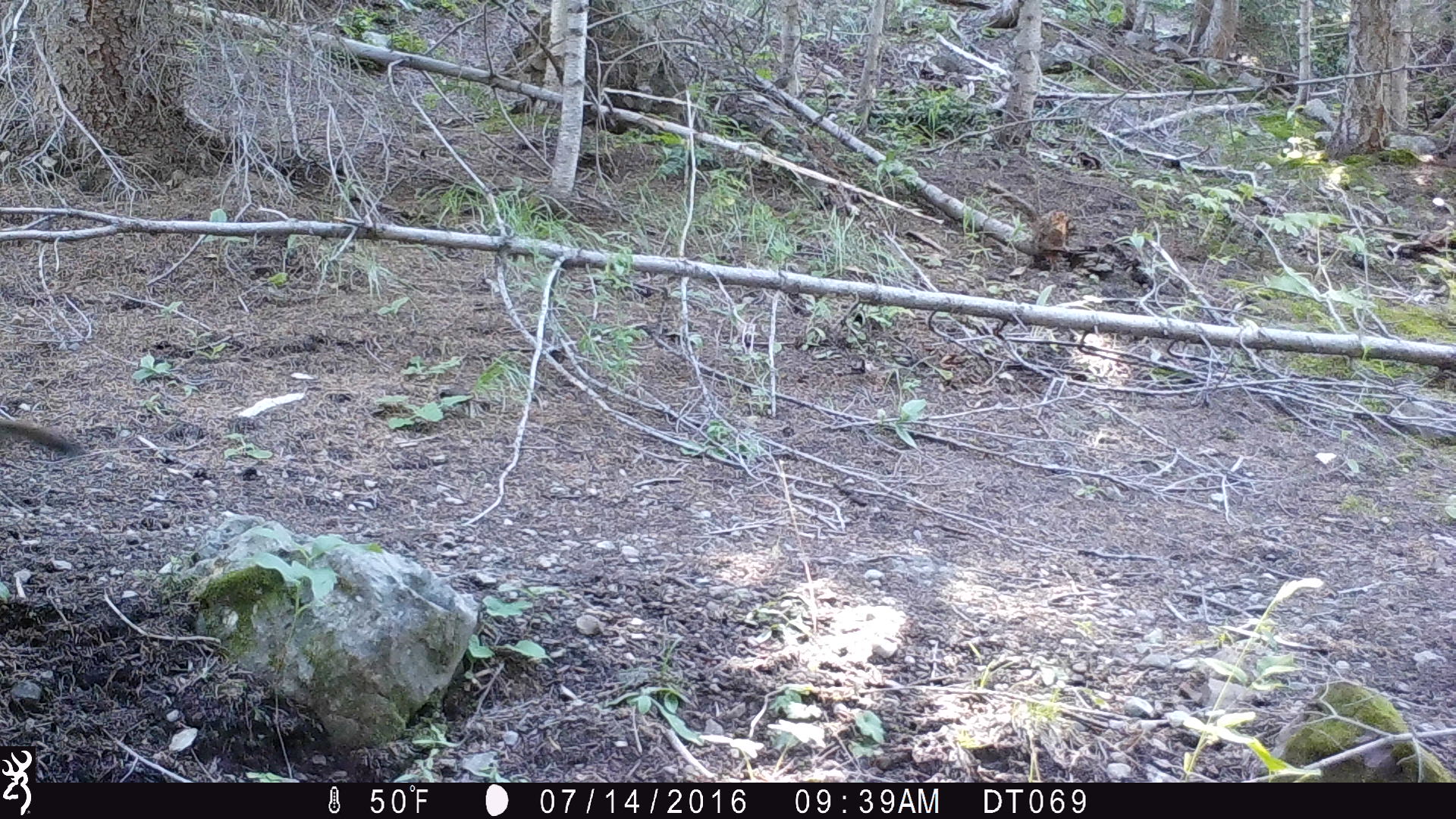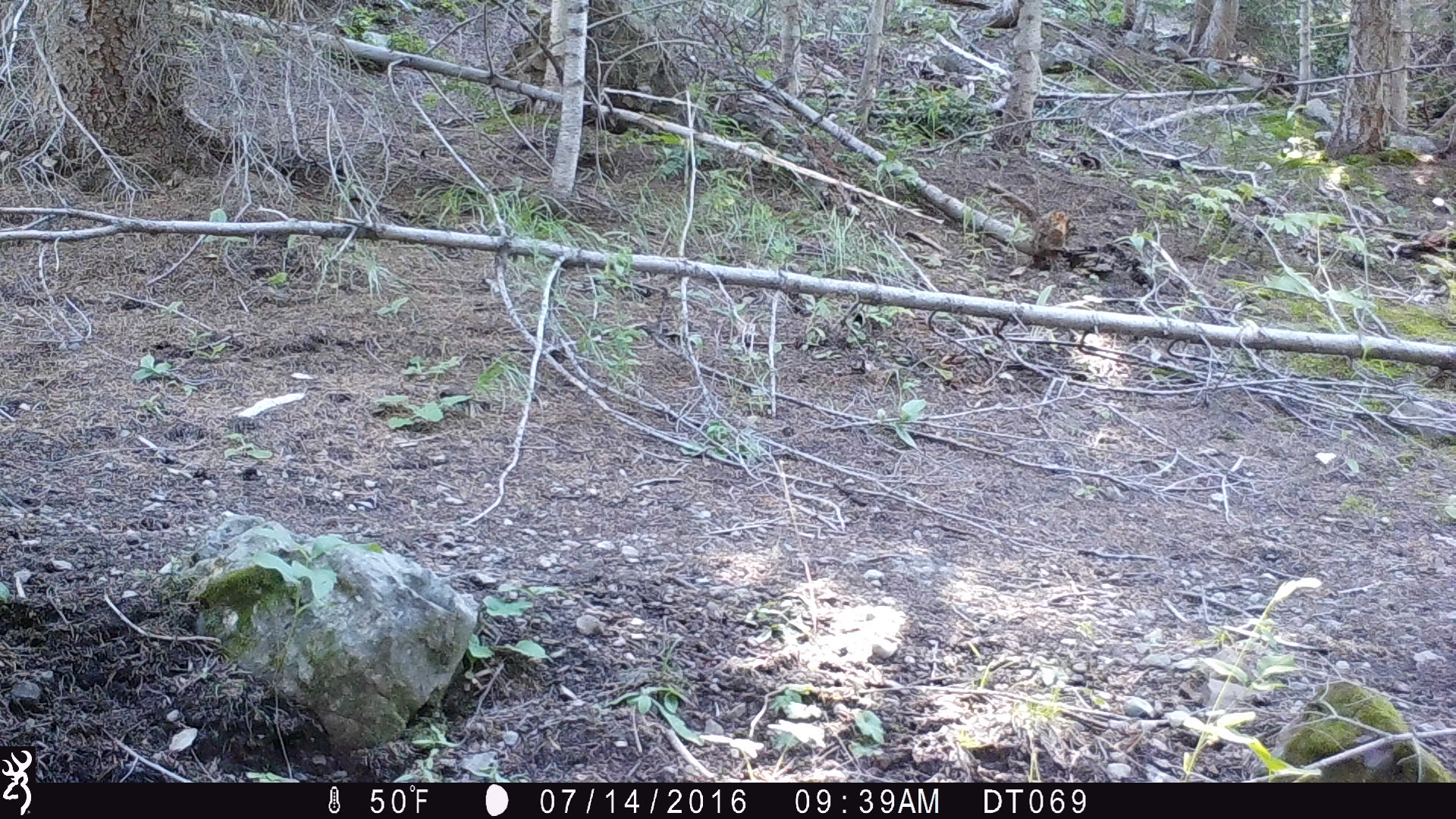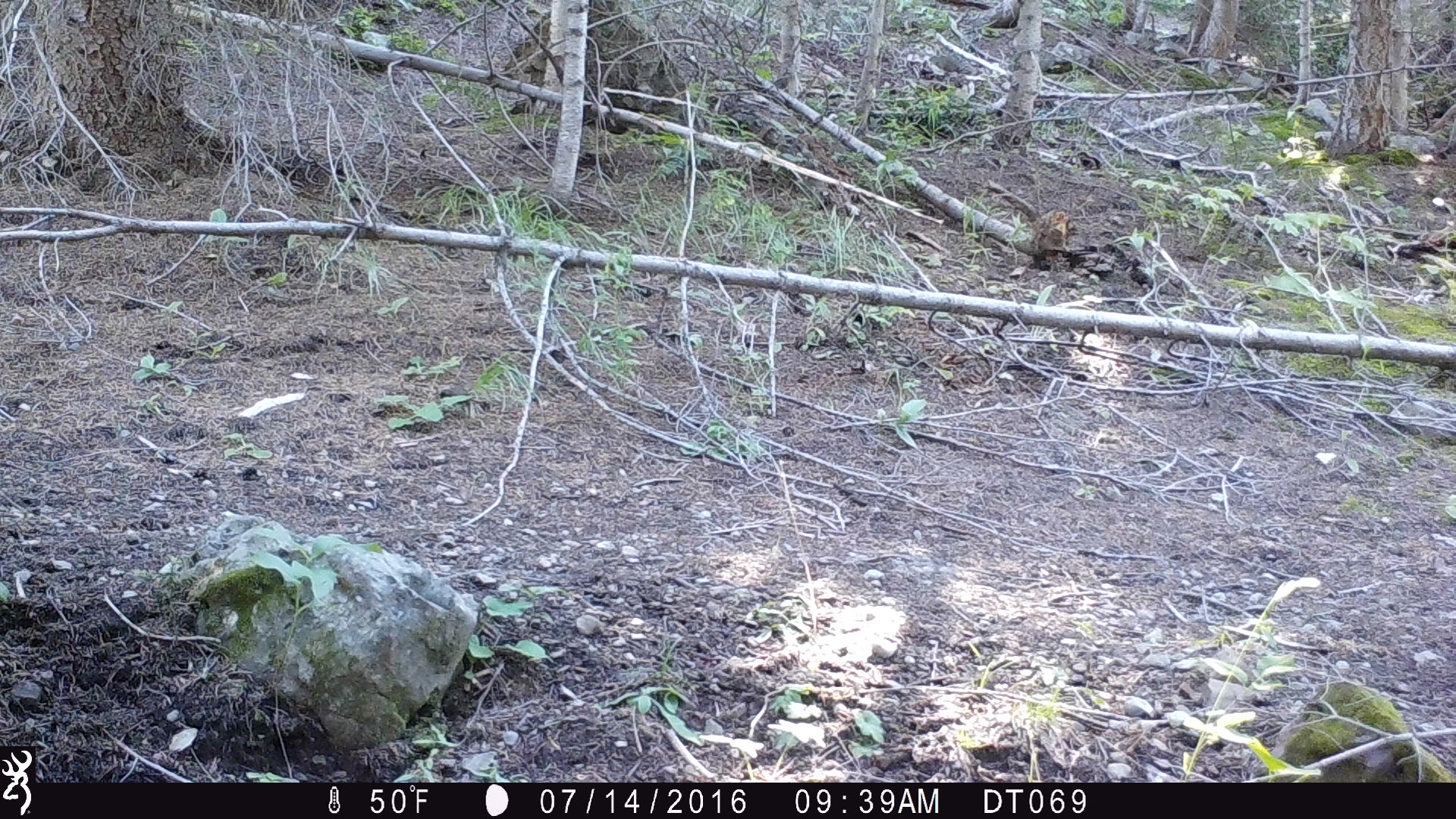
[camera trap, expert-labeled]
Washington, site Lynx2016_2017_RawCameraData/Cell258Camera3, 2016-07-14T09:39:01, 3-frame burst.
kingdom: Animalia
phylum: Chordata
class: Mammalia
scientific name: Mammalia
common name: small mammal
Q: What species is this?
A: Small mammal (Mammalia).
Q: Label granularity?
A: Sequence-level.